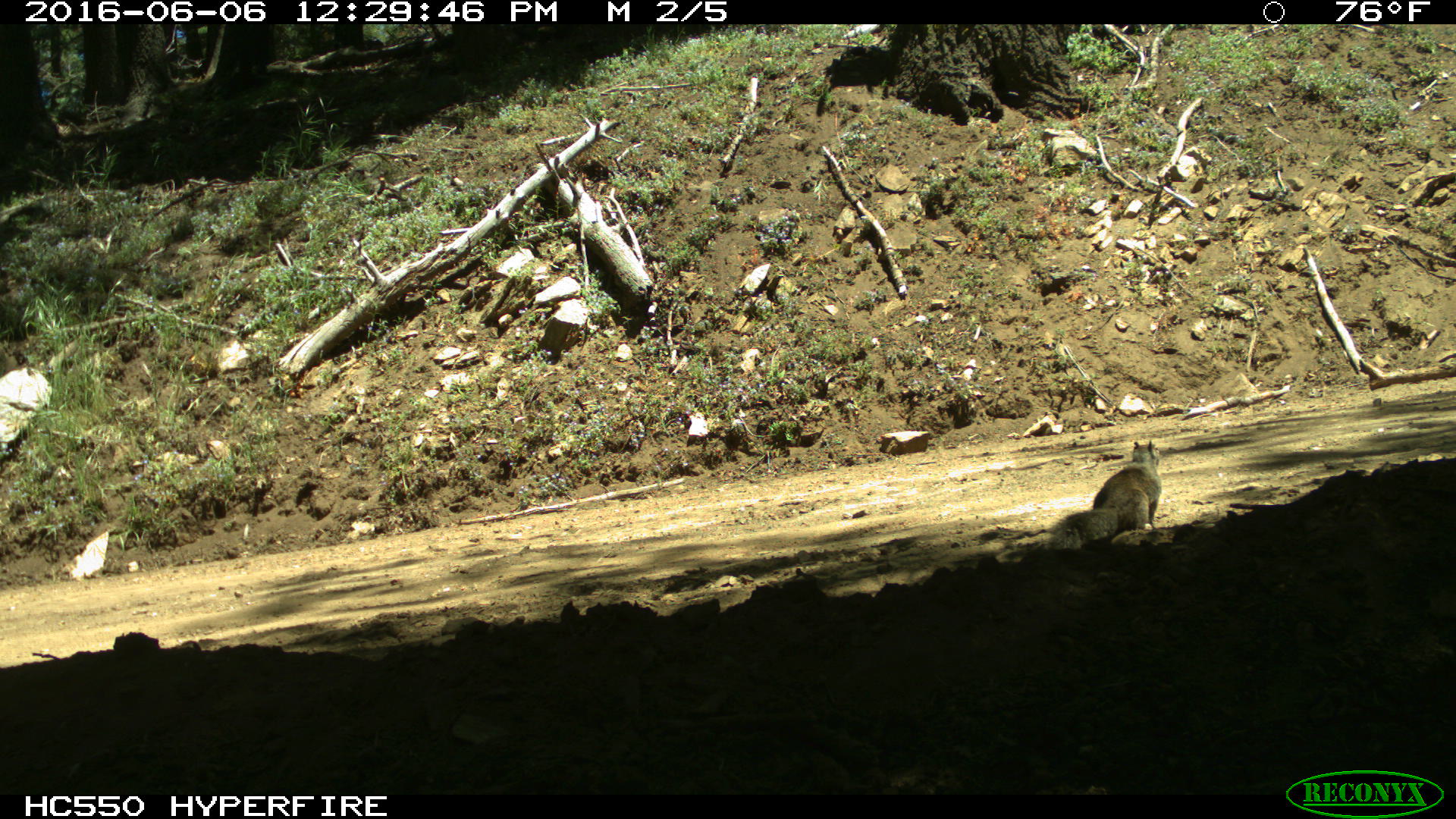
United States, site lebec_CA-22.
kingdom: Animalia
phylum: Chordata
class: Mammalia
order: Rodentia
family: Sciuridae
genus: Otospermophilus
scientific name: Otospermophilus beecheyi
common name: california ground squirrel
Otospermophilus beecheyi (california ground squirrel).